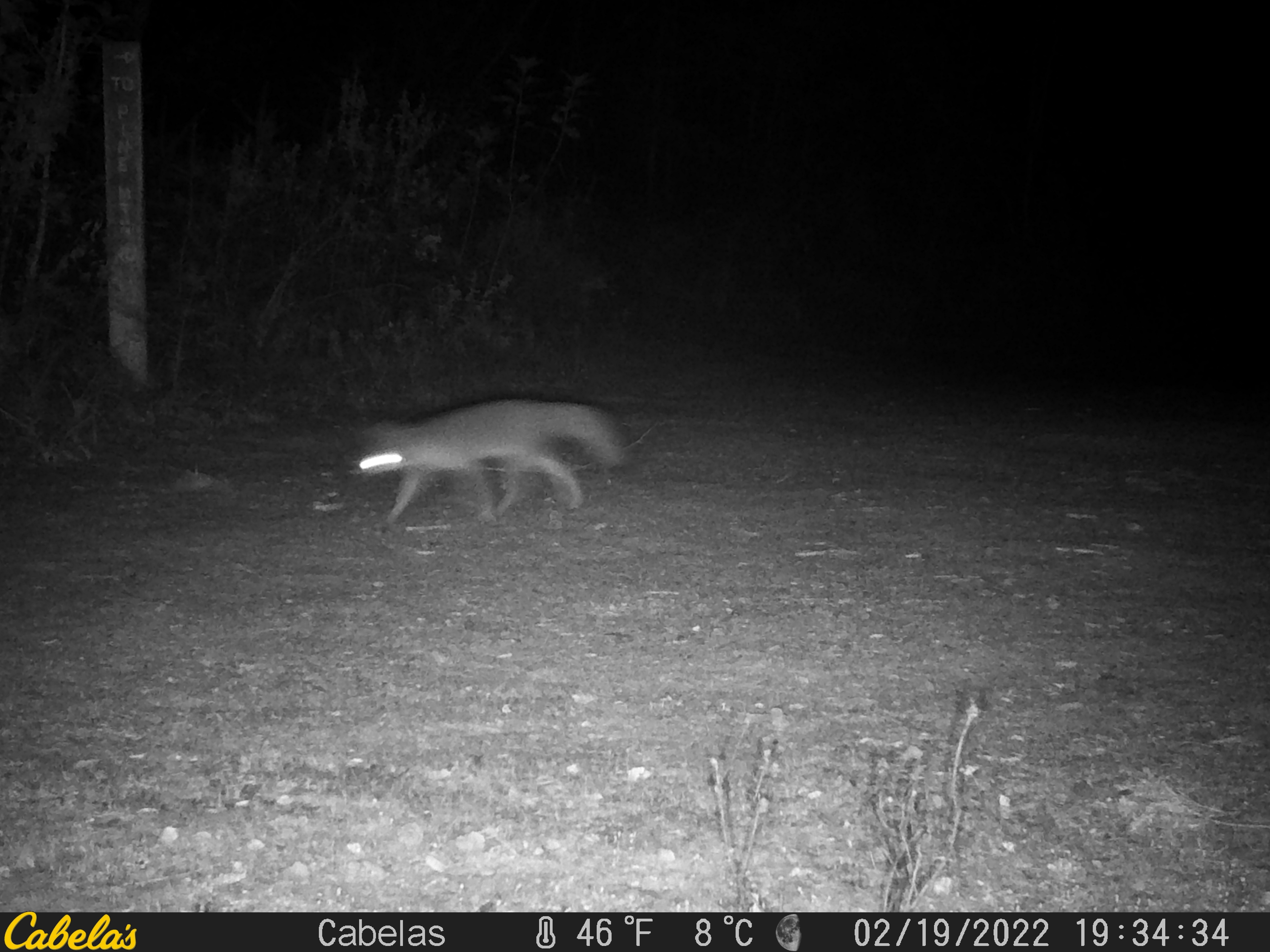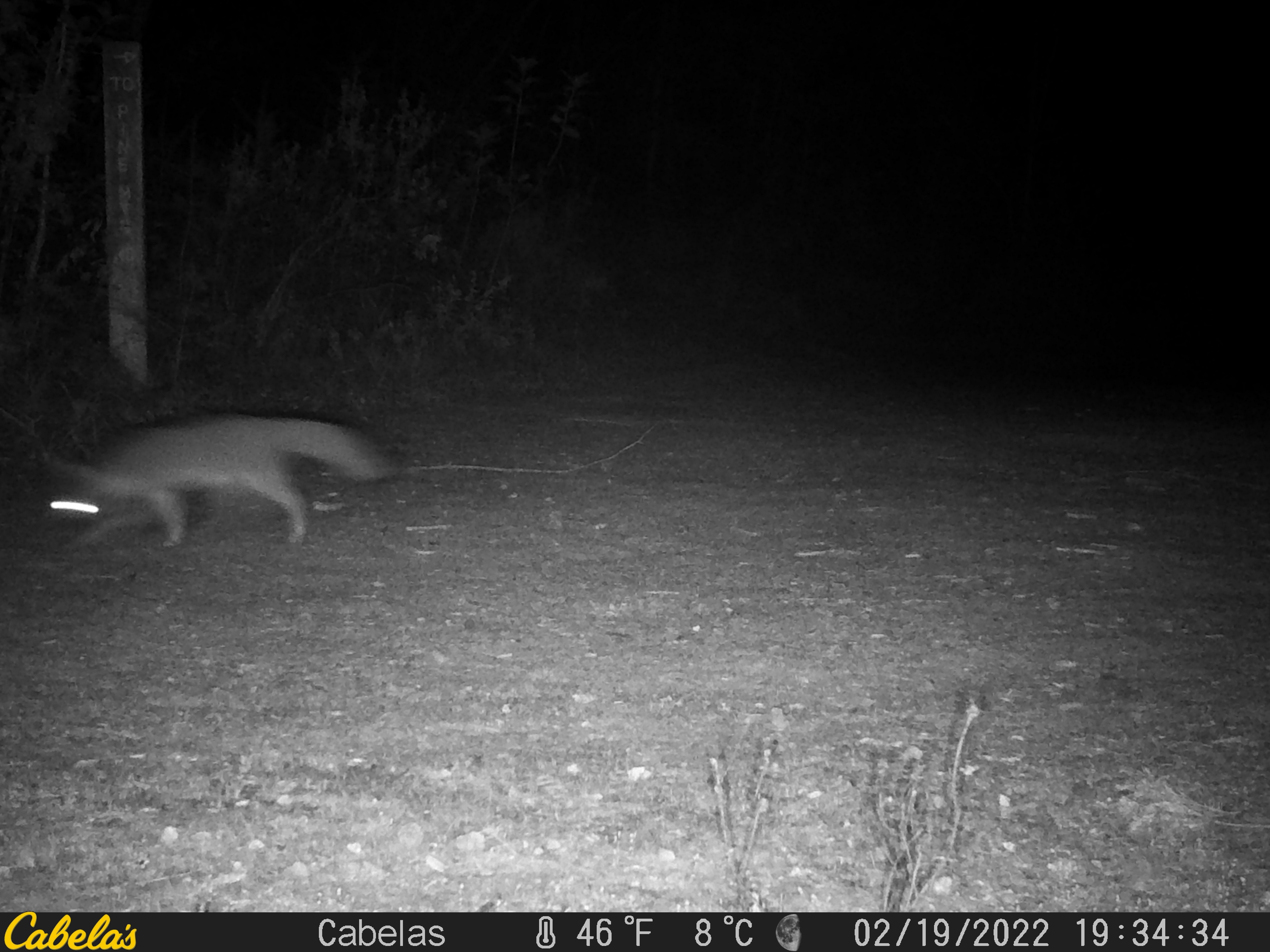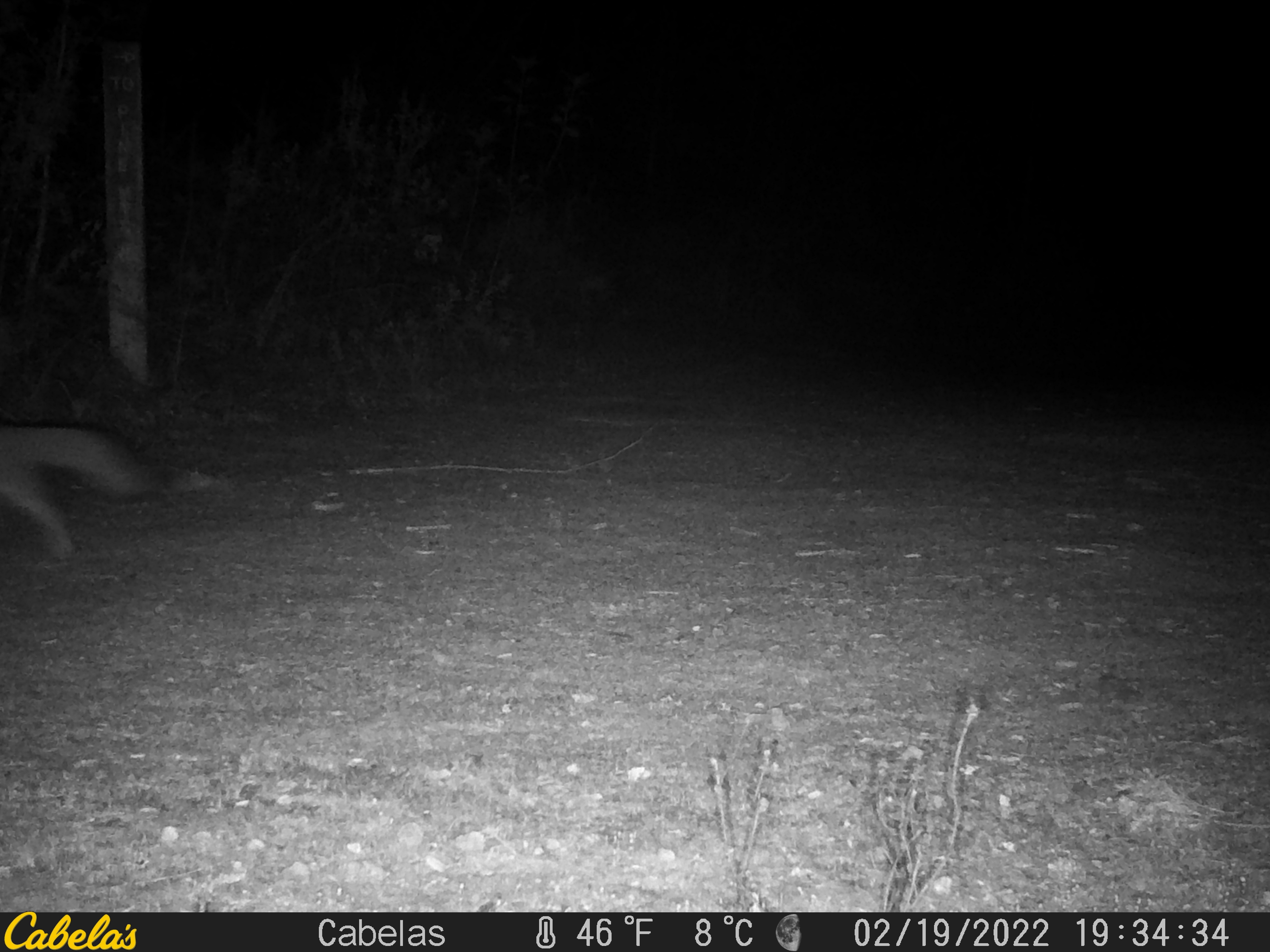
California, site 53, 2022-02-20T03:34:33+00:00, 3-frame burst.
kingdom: Animalia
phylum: Chordata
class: Mammalia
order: Carnivora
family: Canidae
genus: Urocyon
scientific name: Urocyon cinereoargenteus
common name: gray fox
Gray fox (Urocyon cinereoargenteus).